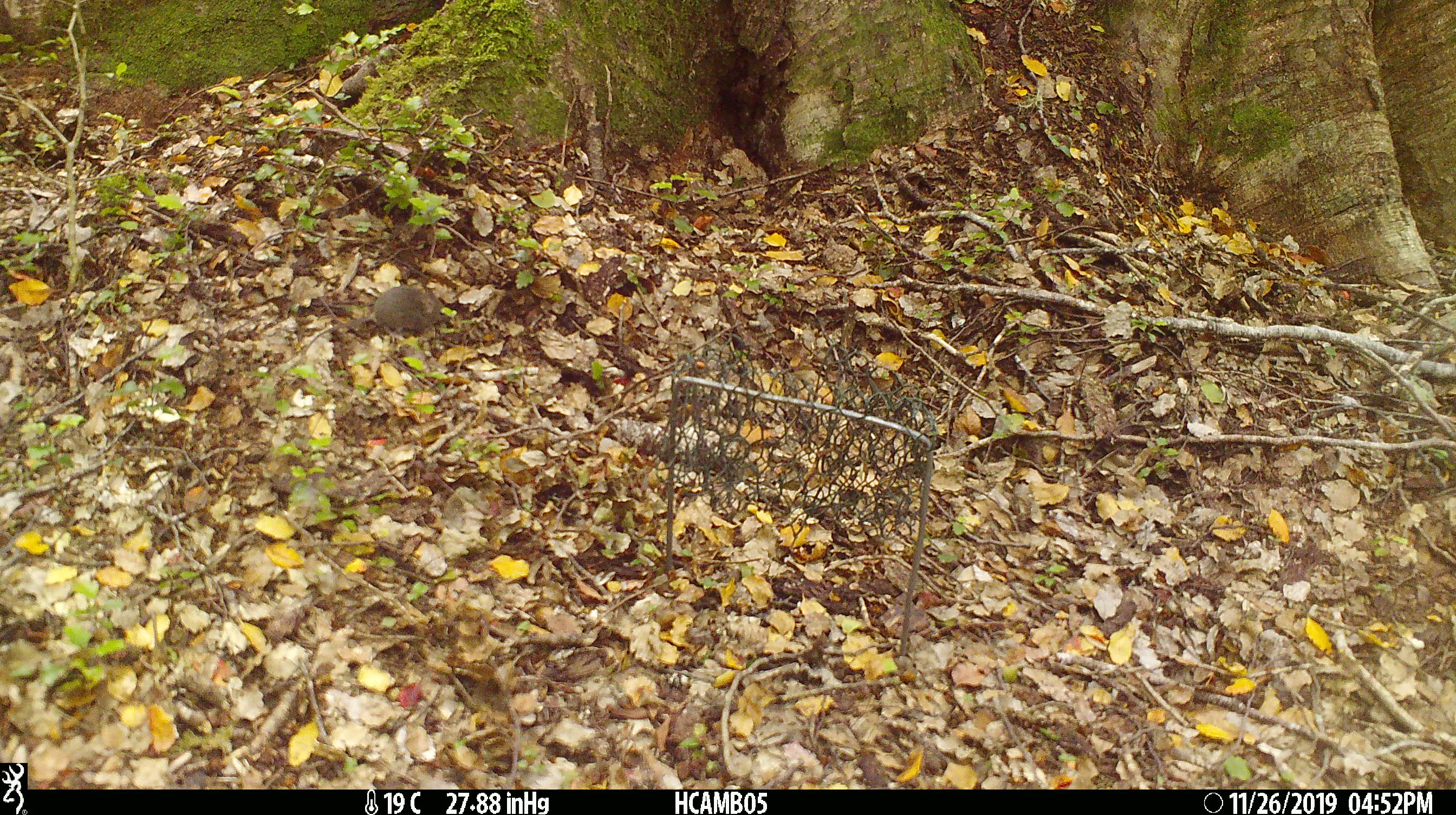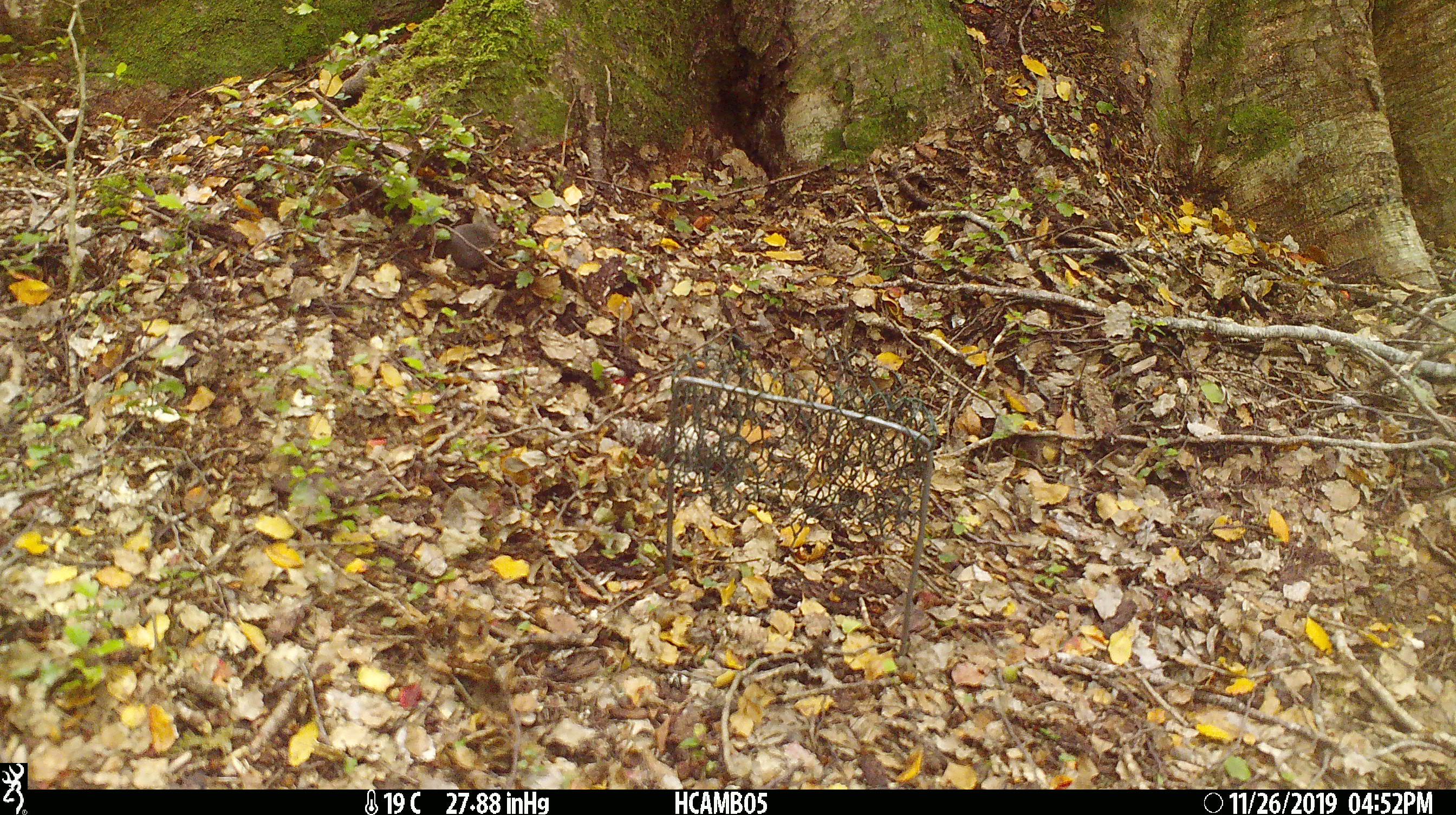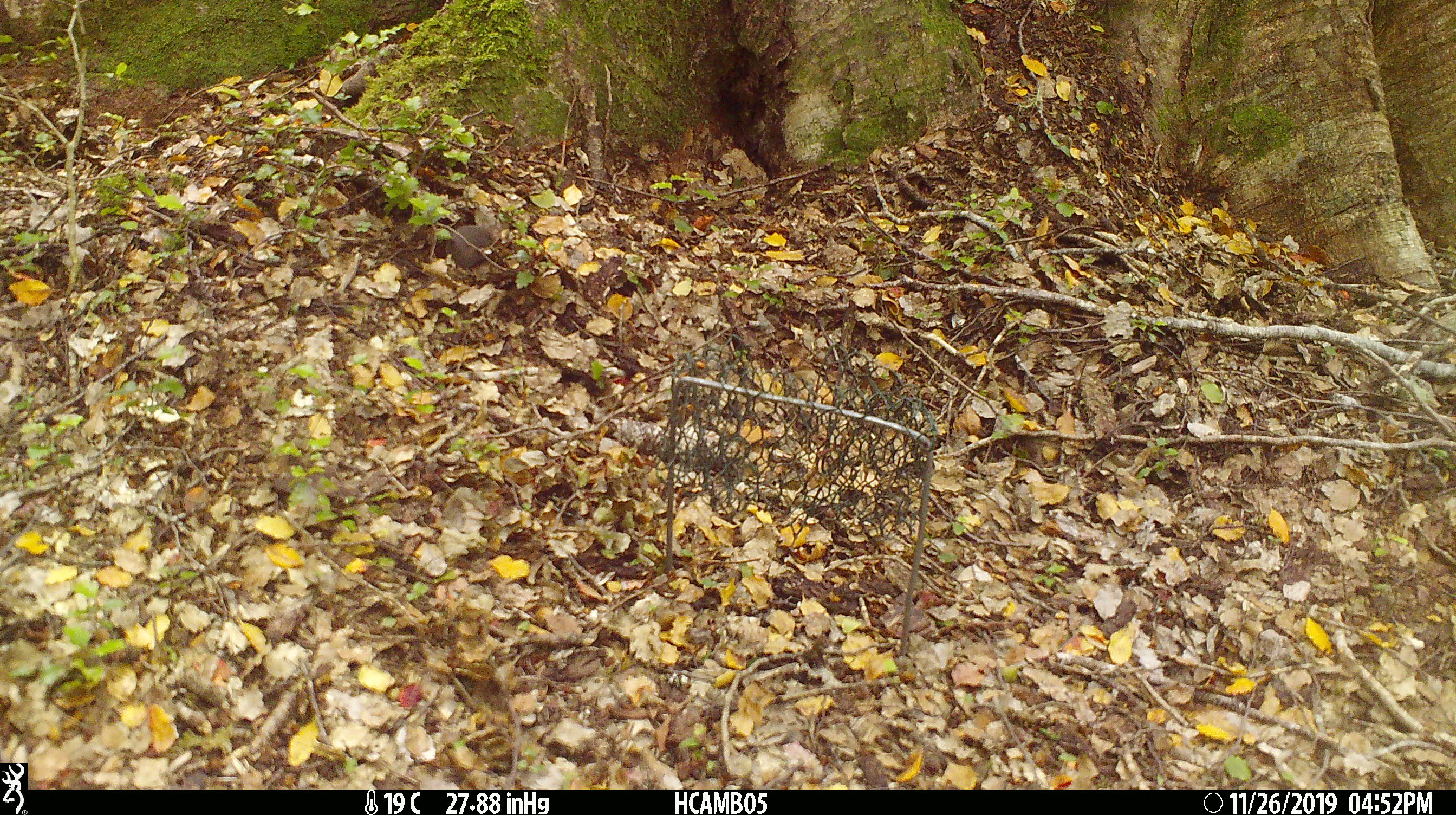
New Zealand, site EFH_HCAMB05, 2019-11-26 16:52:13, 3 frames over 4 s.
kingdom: Animalia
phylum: Chordata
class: Mammalia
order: Rodentia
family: Muridae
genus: Mus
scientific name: Mus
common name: mouse